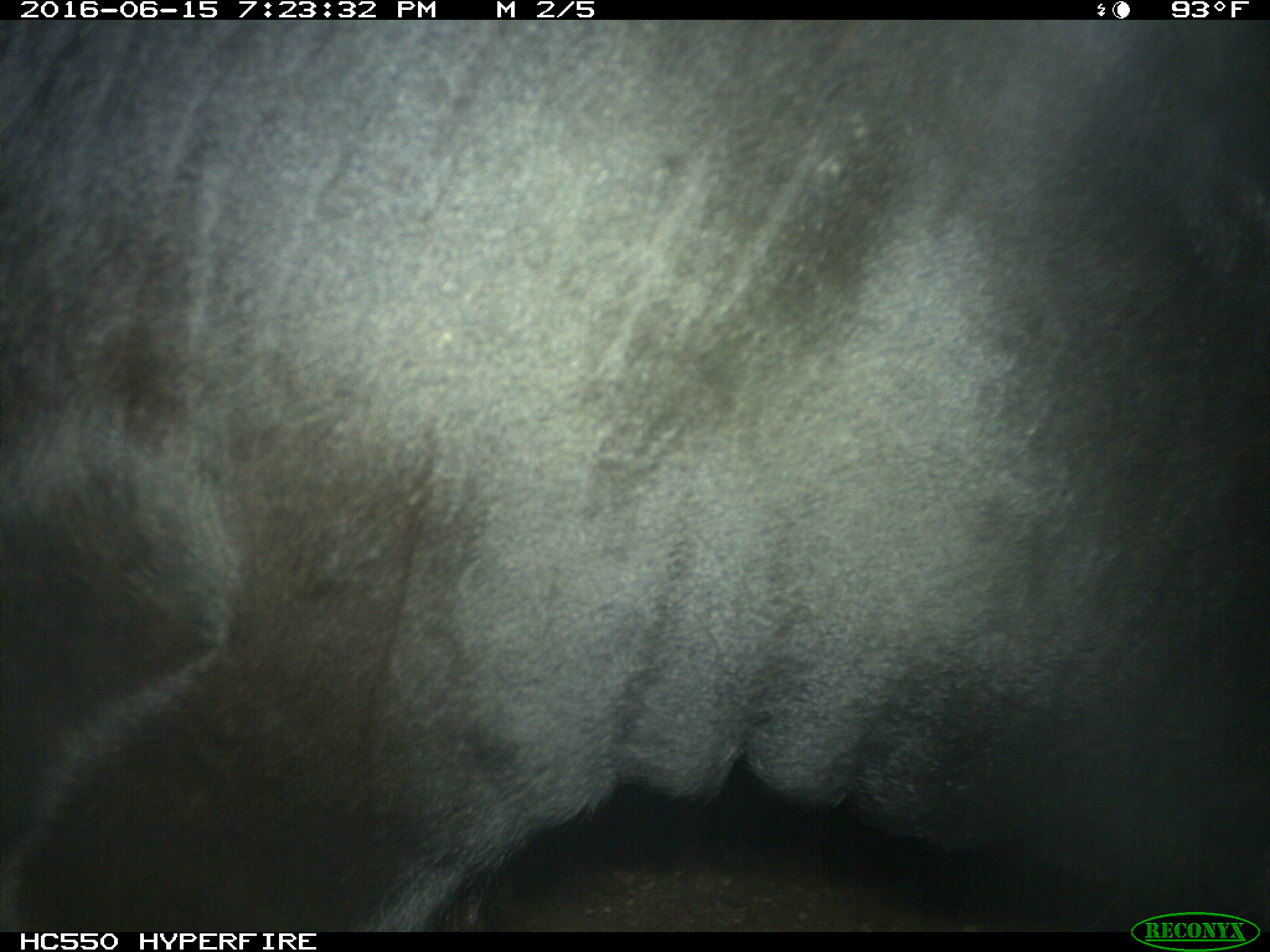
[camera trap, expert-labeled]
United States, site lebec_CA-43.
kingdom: Animalia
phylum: Chordata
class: Mammalia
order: Artiodactyla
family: Bovidae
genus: Bos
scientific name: Bos taurus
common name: domestic cow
Bos taurus (domestic cow).